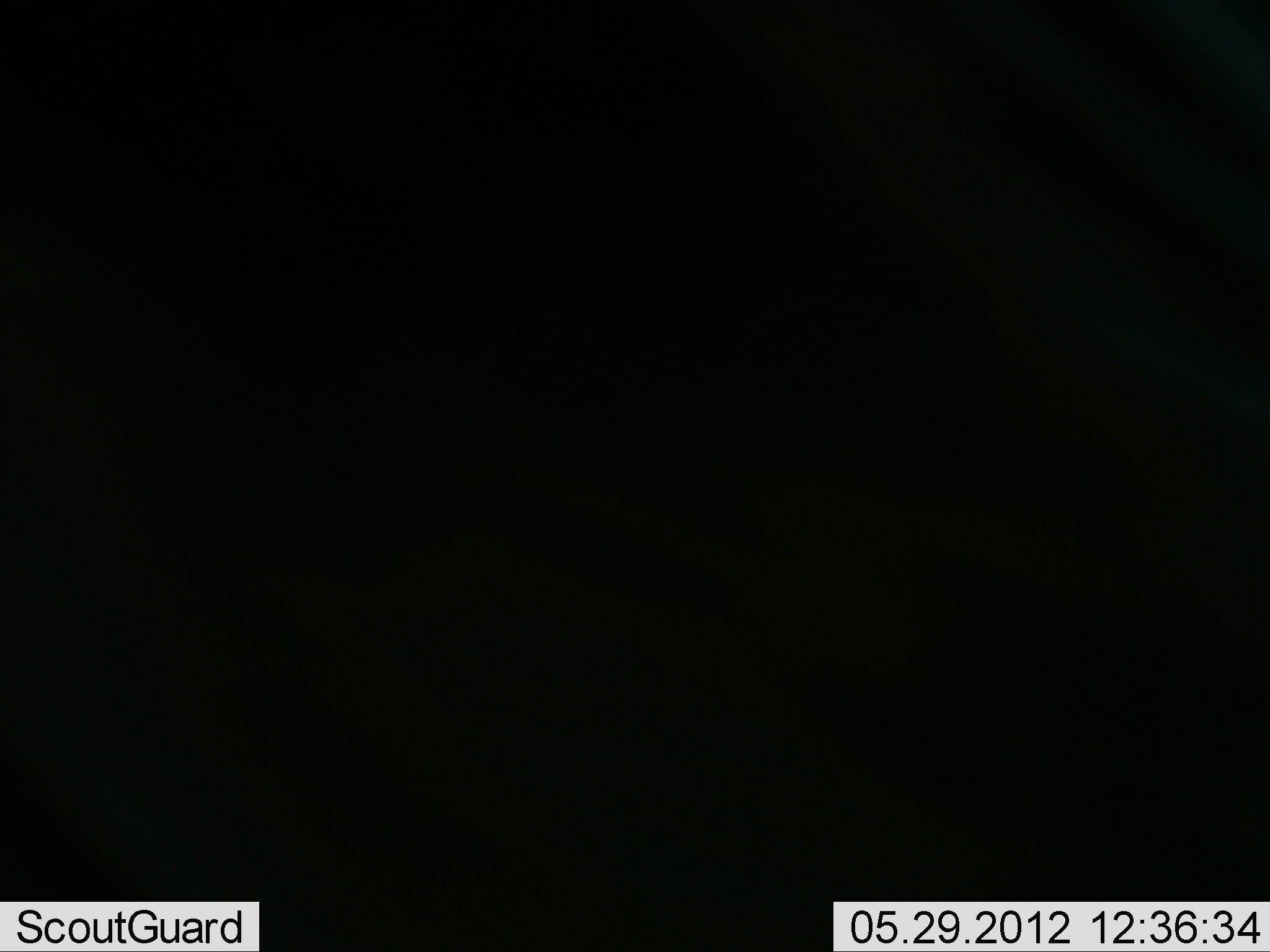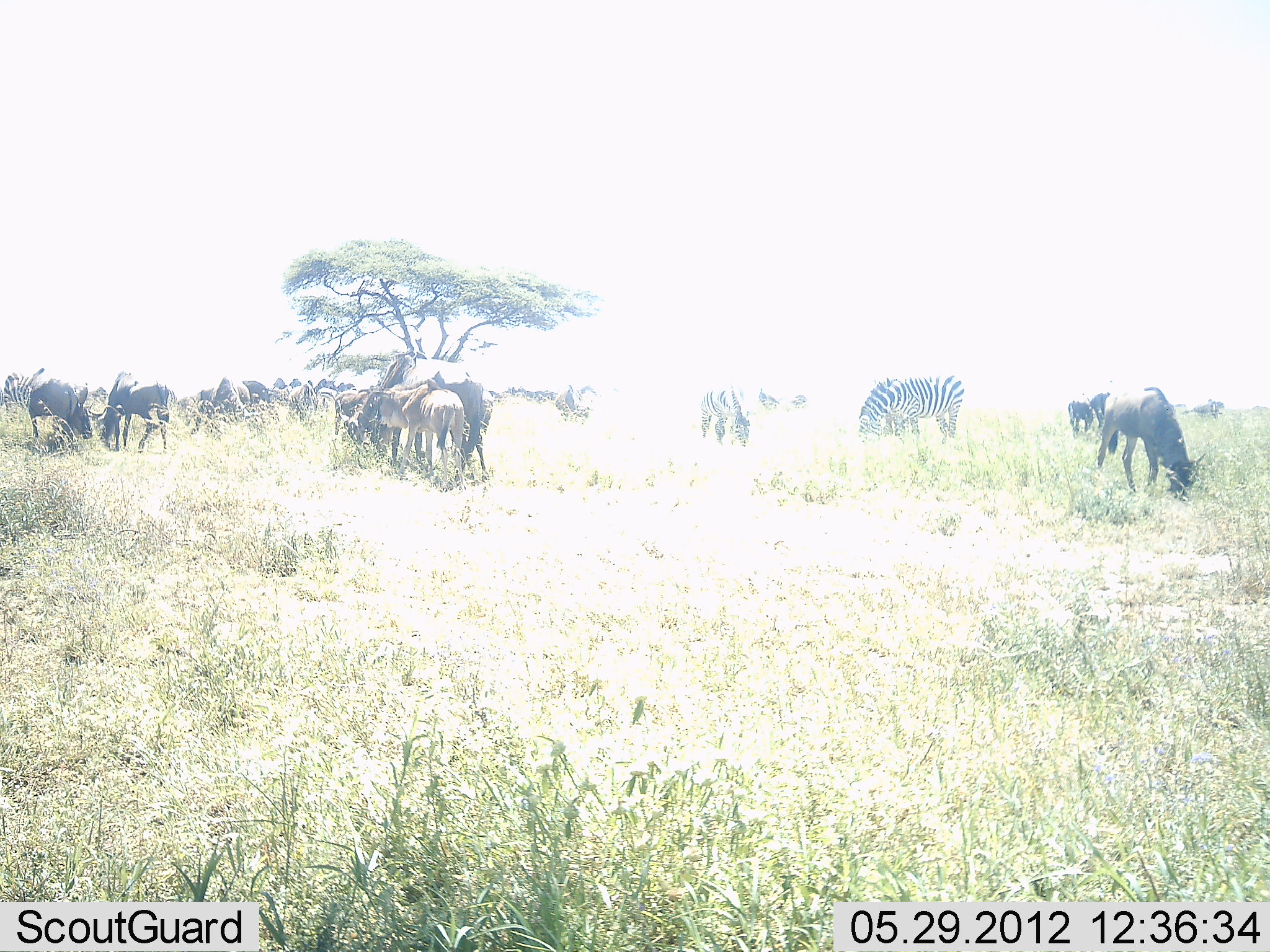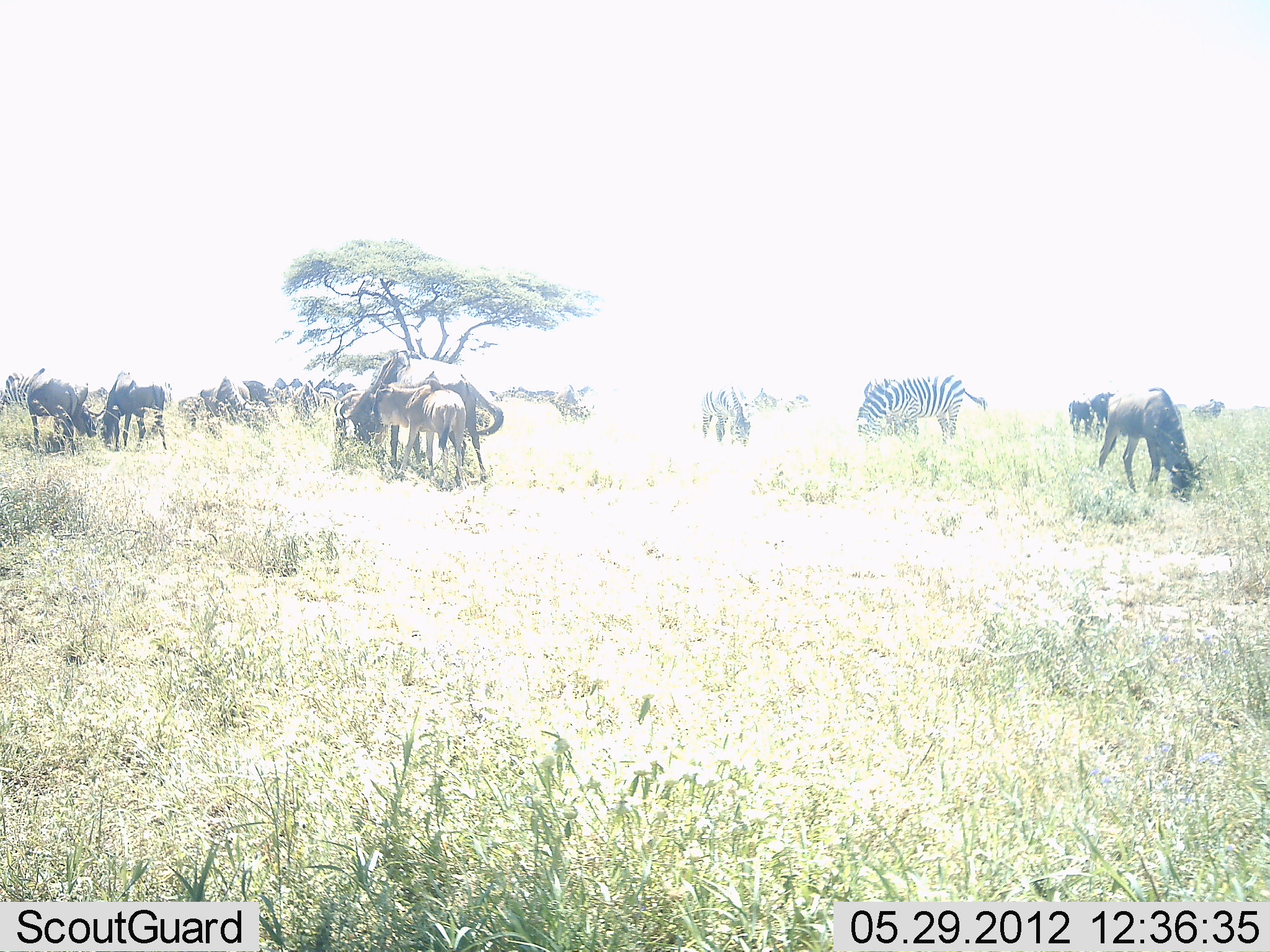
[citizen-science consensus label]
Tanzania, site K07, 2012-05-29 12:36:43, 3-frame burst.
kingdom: Animalia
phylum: Chordata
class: Mammalia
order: Artiodactyla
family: Bovidae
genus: Connochaetes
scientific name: Connochaetes taurinus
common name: blue wildebeest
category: wildebeest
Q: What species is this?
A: Wildebeest (blue wildebeest) (Connochaetes taurinus).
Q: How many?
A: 11-50.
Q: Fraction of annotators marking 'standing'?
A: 67%.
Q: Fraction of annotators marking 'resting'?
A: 8%.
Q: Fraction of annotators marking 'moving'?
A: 8%.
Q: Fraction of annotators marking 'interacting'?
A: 17%.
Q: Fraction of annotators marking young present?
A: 8%.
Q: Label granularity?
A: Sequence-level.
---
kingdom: Animalia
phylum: Chordata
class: Mammalia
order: Perissodactyla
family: Equidae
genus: Equus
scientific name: Equus quagga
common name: plains zebra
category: zebra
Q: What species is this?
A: Zebra (plains zebra) (Equus quagga).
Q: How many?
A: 2.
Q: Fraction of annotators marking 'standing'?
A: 20%.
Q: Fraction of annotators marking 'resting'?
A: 0%.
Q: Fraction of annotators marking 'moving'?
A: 0%.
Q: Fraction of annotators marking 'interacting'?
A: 0%.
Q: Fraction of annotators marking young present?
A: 0%.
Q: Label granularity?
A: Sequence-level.